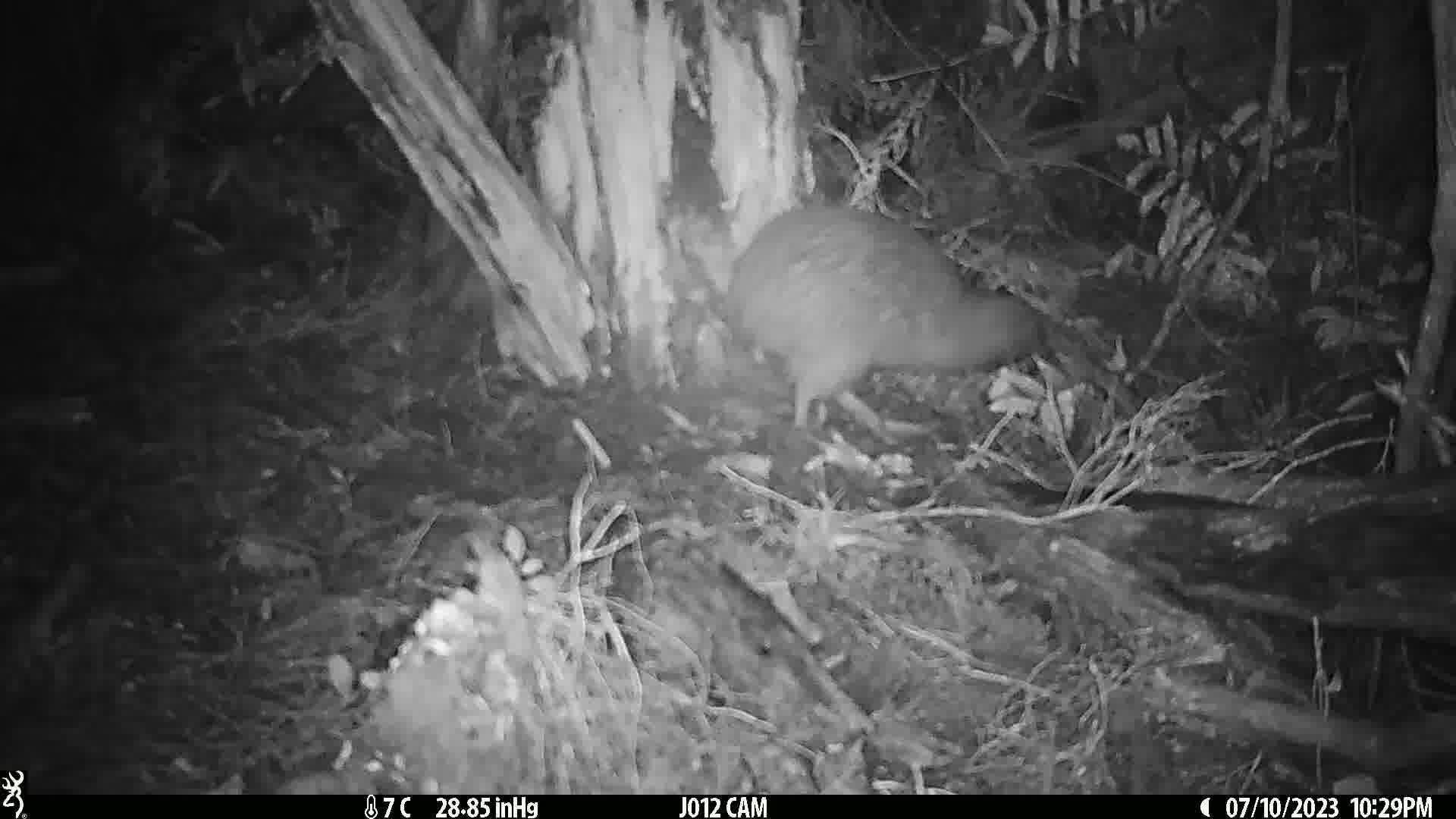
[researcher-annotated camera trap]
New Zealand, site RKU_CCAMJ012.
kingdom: Animalia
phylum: Chordata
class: Aves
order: Apterygiformes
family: Apterygidae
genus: Apteryx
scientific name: Apteryx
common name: kiwi